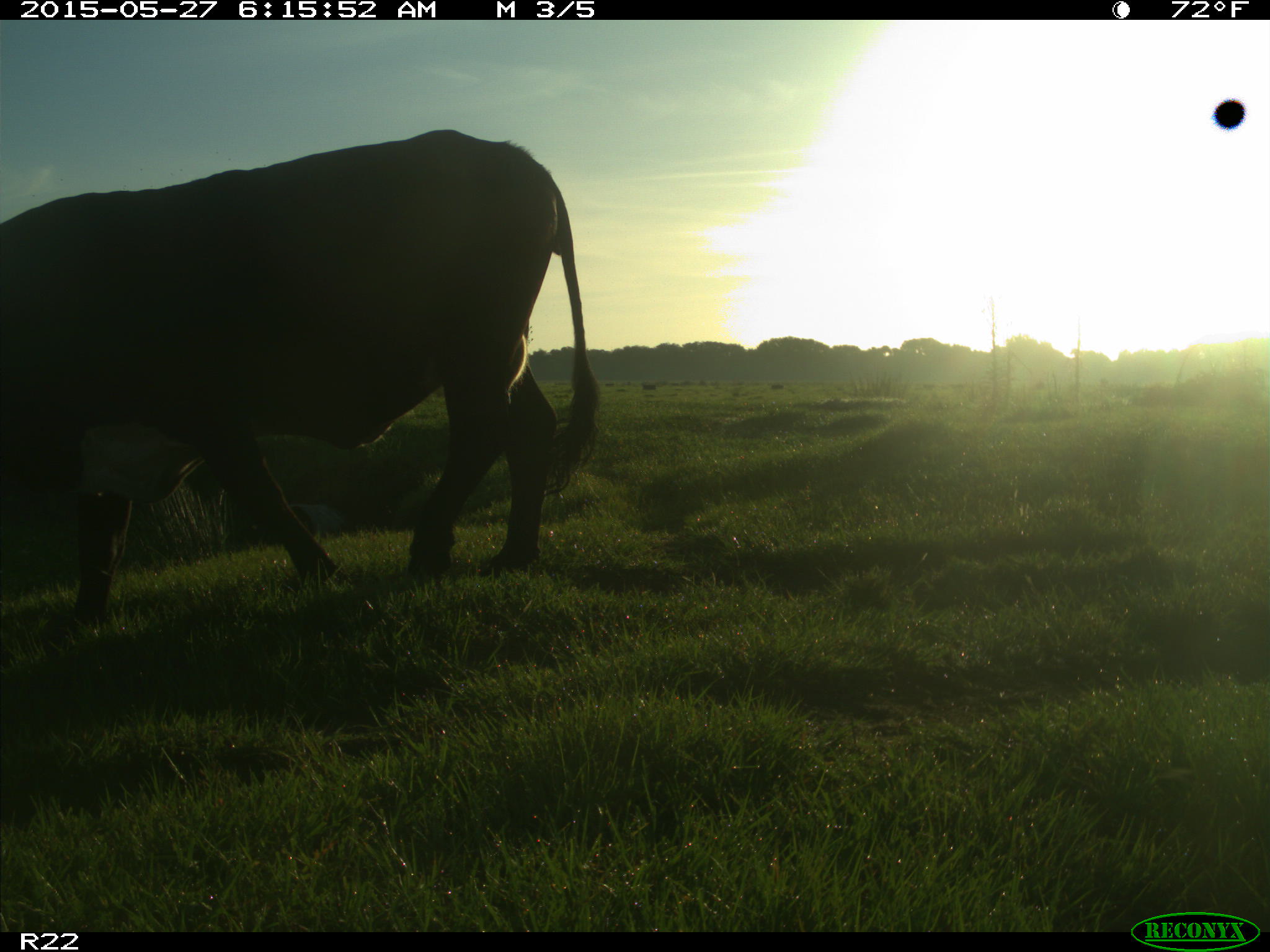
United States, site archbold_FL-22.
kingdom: Animalia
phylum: Chordata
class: Mammalia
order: Artiodactyla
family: Bovidae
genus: Bos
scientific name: Bos taurus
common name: domestic cow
Bos taurus (domestic cow).